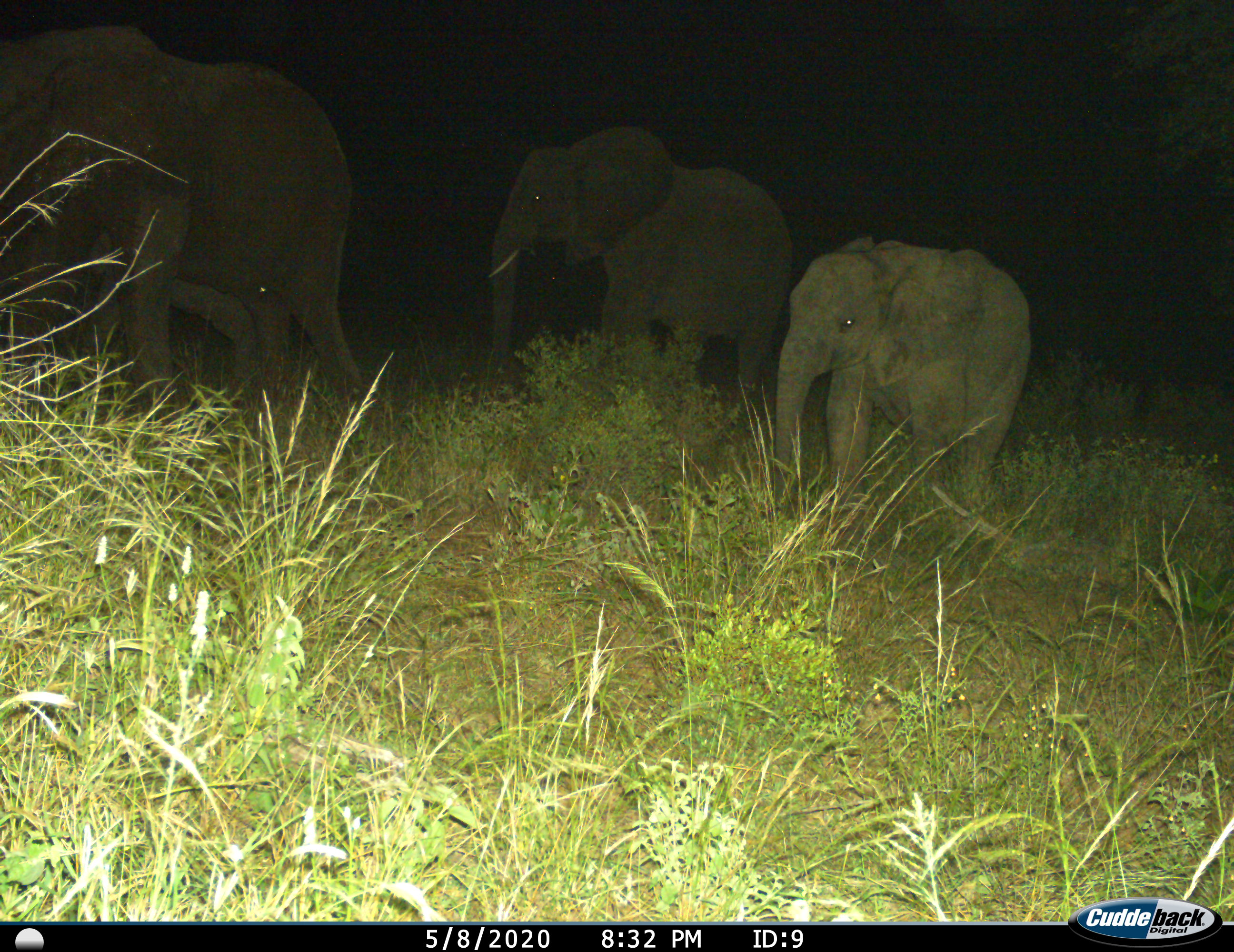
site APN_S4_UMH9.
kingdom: Animalia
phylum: Chordata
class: Mammalia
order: Proboscidea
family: Elephantidae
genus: Loxodonta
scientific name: Loxodonta africana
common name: african bush elephant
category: elephant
Elephant (african bush elephant) (Loxodonta africana), count 3. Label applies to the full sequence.